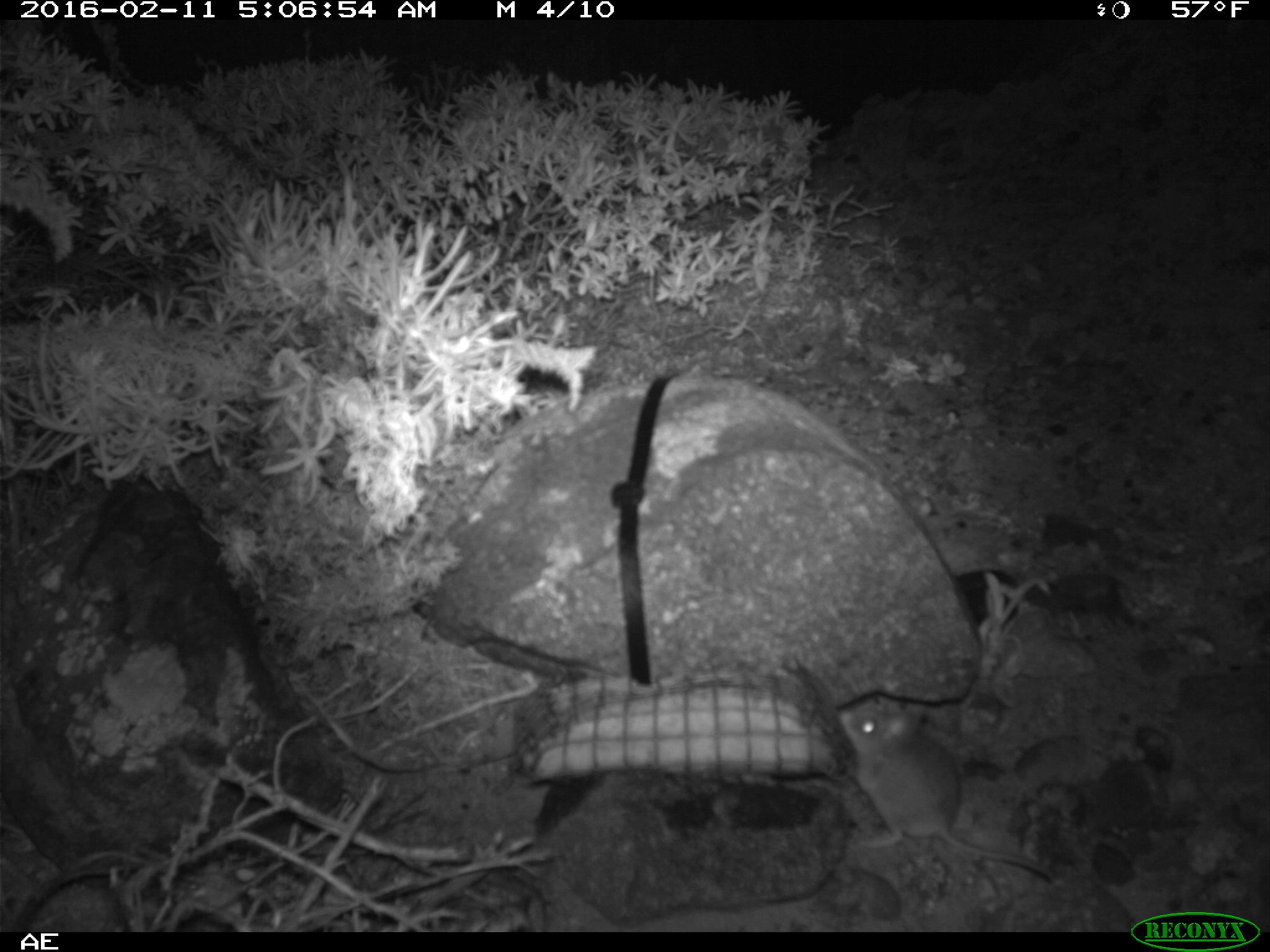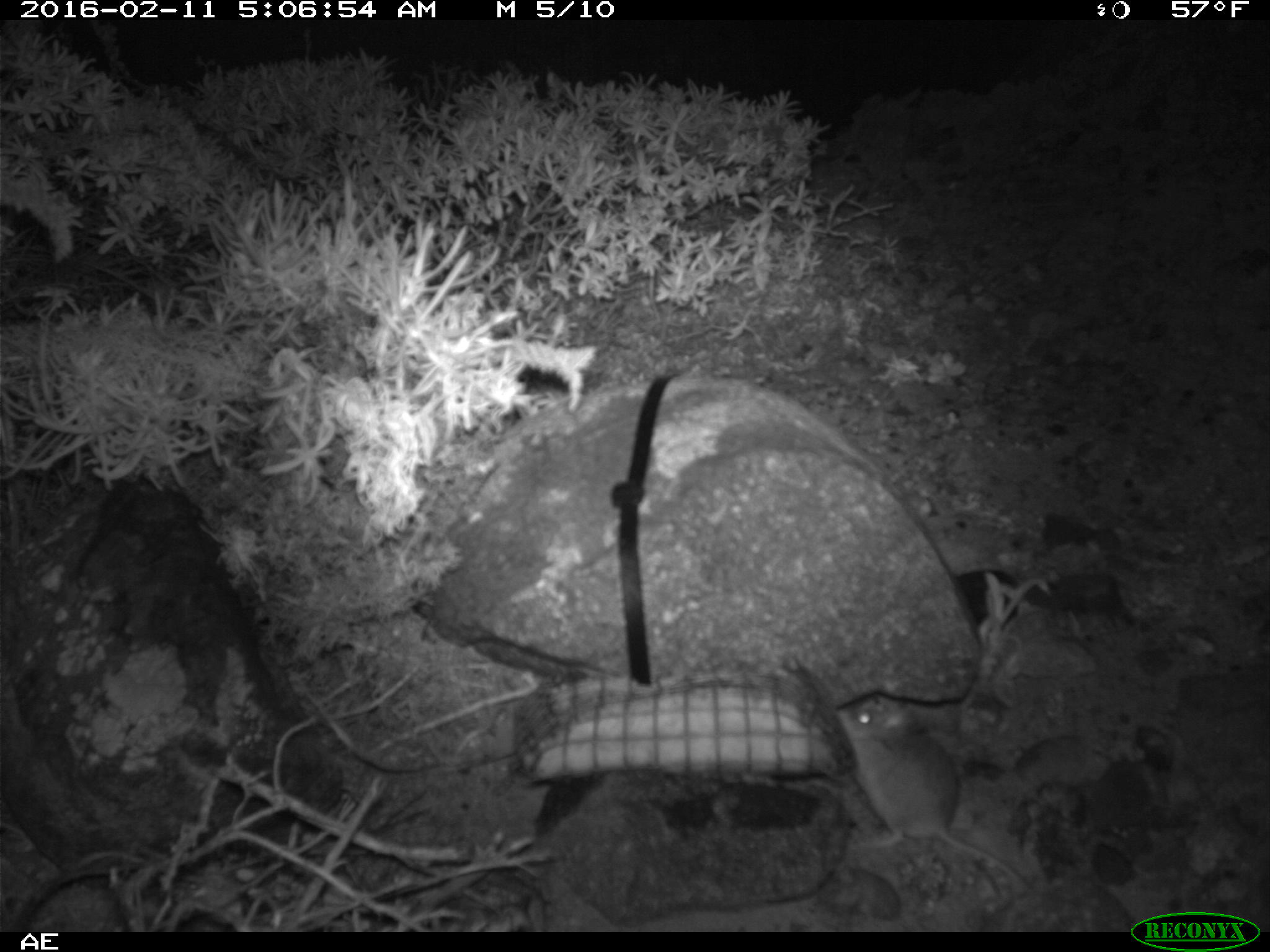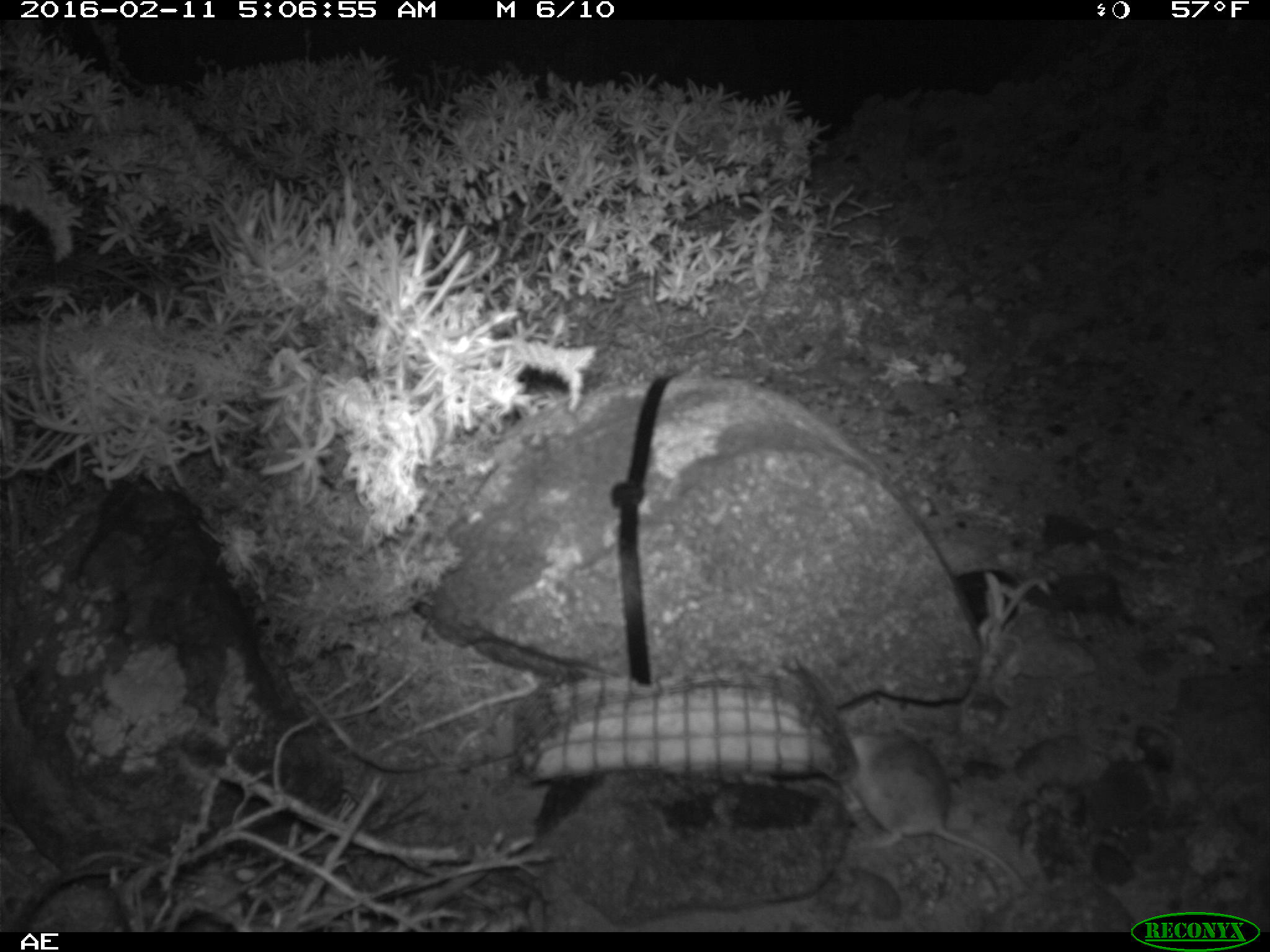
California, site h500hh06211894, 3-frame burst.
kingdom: Animalia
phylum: Chordata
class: Mammalia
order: Rodentia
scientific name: Rodentia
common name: rodent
Rodent (Rodentia).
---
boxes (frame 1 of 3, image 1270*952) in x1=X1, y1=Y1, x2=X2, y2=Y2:
rodent: x1=837, y1=695, x2=1052, y2=884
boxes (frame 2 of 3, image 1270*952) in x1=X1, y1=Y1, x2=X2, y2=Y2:
rodent: x1=838, y1=697, x2=1034, y2=896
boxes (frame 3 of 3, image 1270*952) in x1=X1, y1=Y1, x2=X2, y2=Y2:
rodent: x1=848, y1=731, x2=1031, y2=892